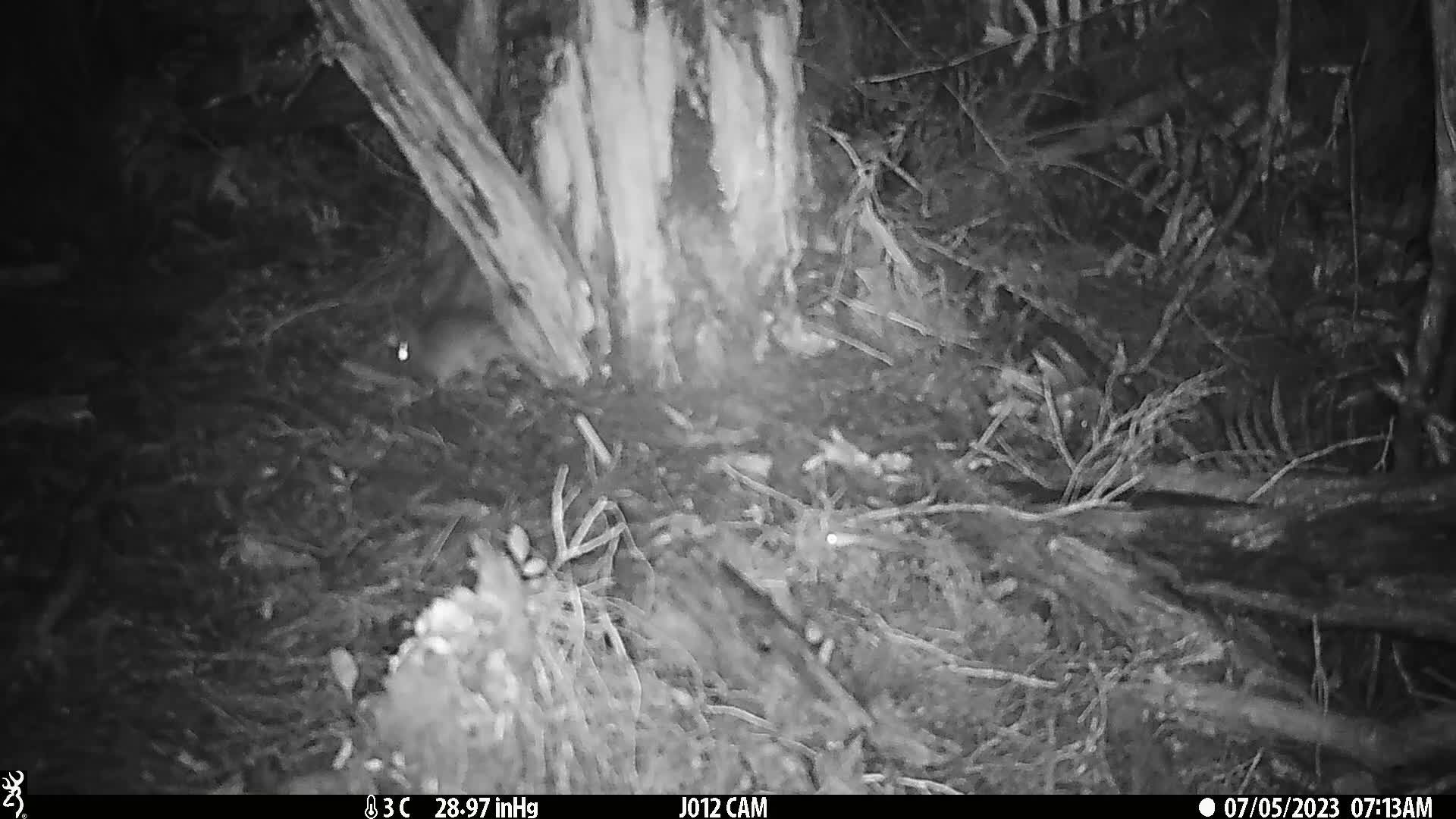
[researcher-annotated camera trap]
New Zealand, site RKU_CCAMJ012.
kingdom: Animalia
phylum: Chordata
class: Mammalia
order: Rodentia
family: Muridae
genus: Rattus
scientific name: Rattus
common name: rat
Rat (Rattus).